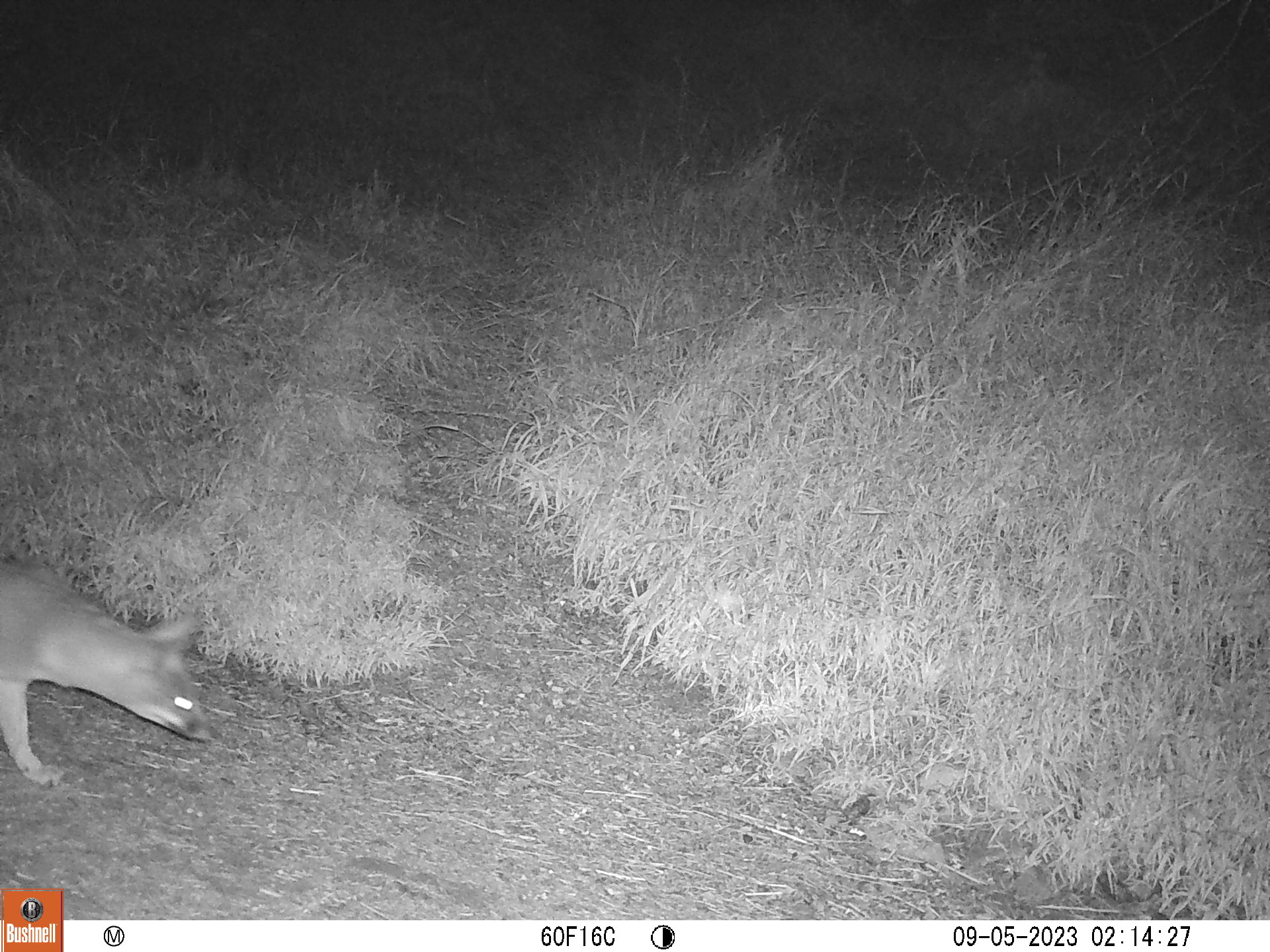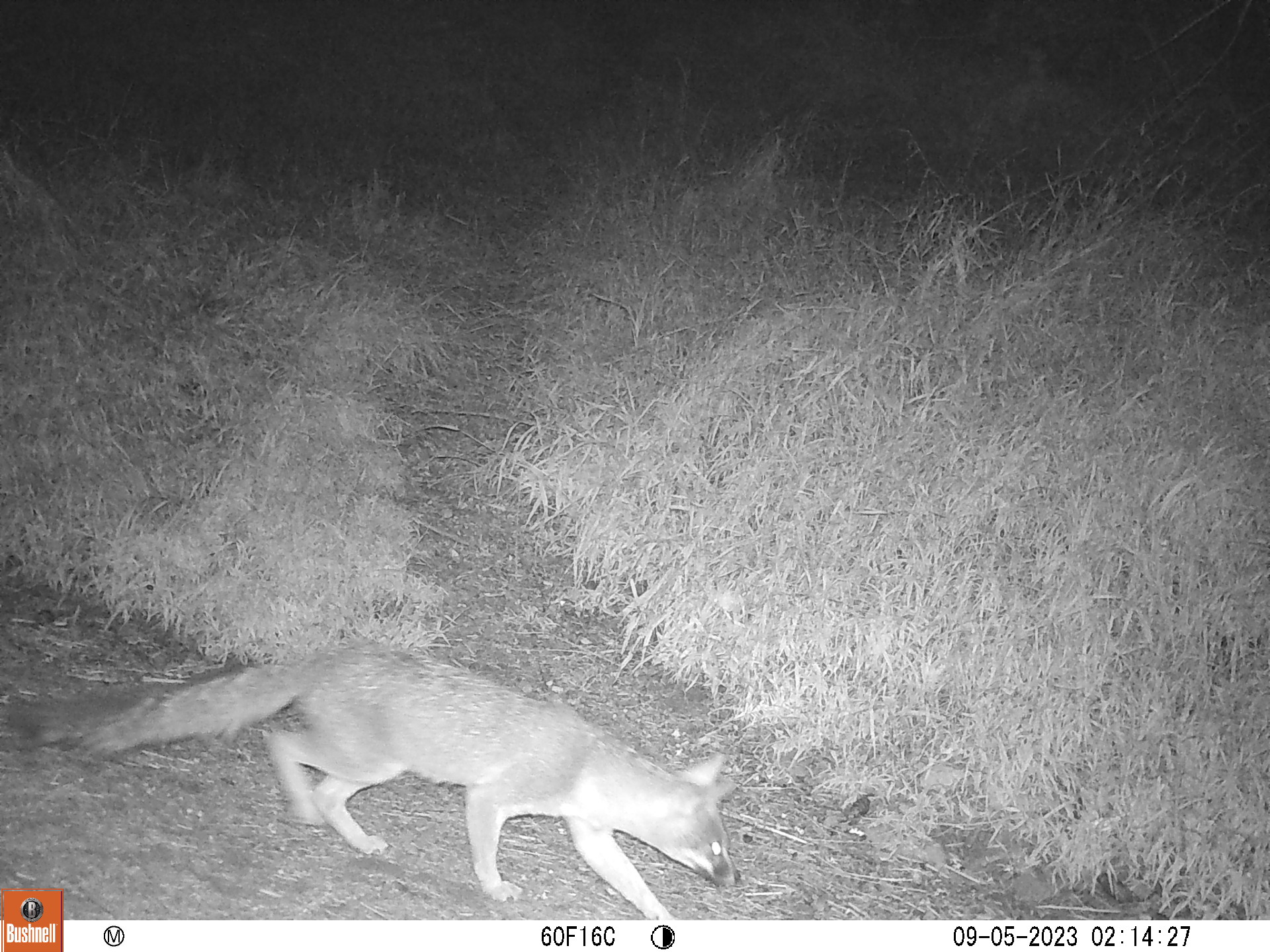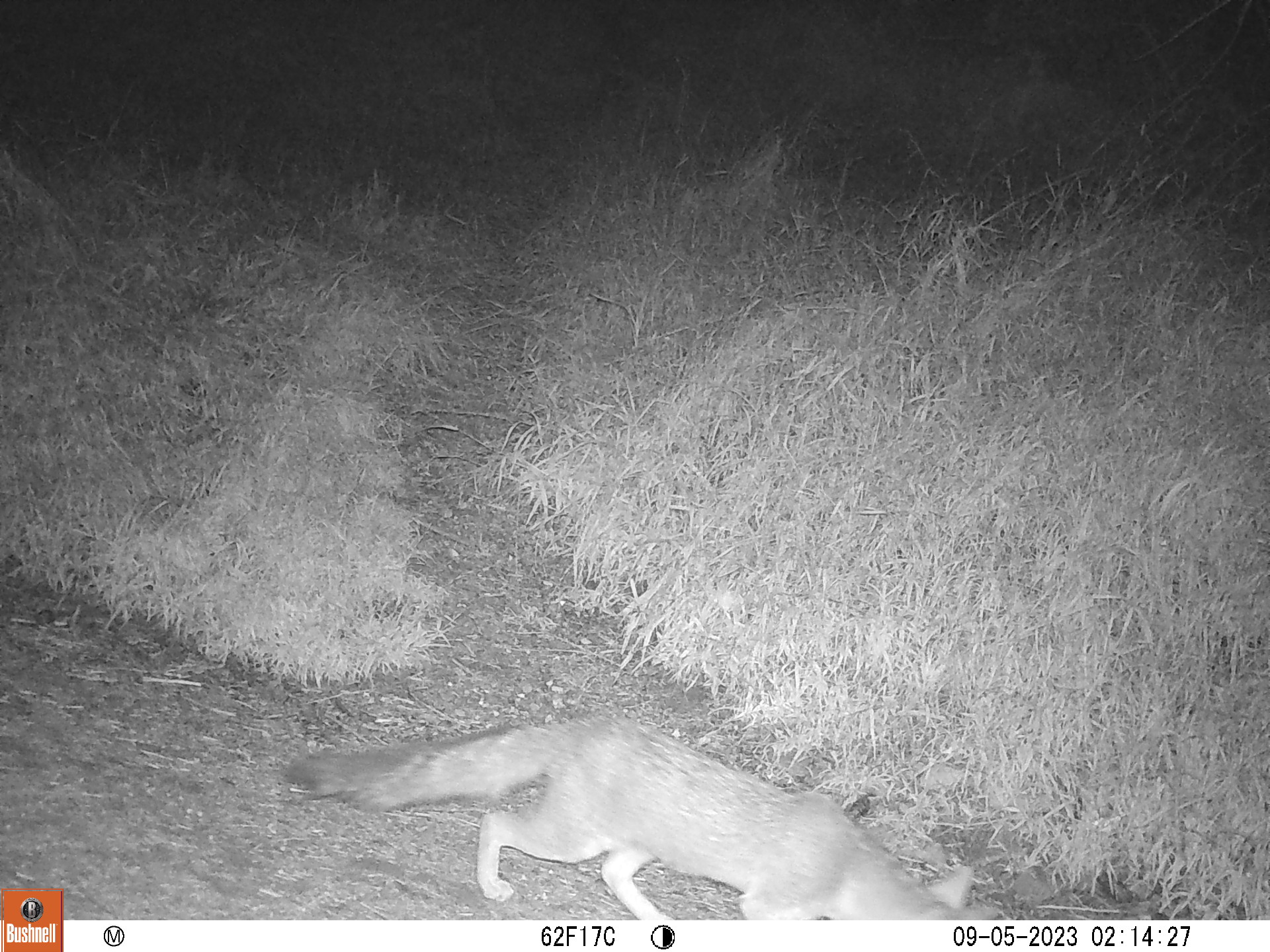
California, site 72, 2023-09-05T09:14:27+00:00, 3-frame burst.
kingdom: Animalia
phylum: Chordata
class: Mammalia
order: Carnivora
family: Canidae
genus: Urocyon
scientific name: Urocyon cinereoargenteus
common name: gray fox